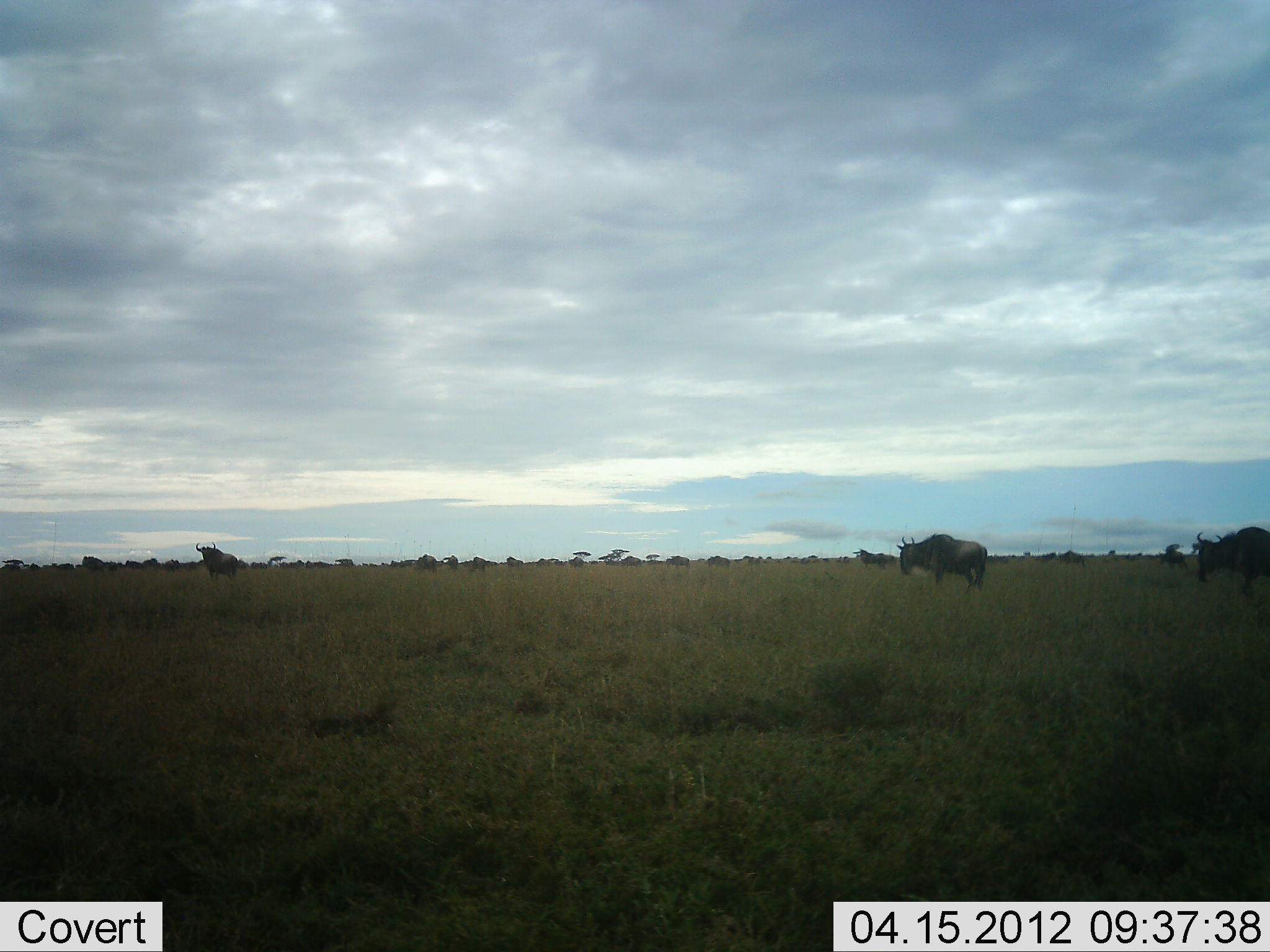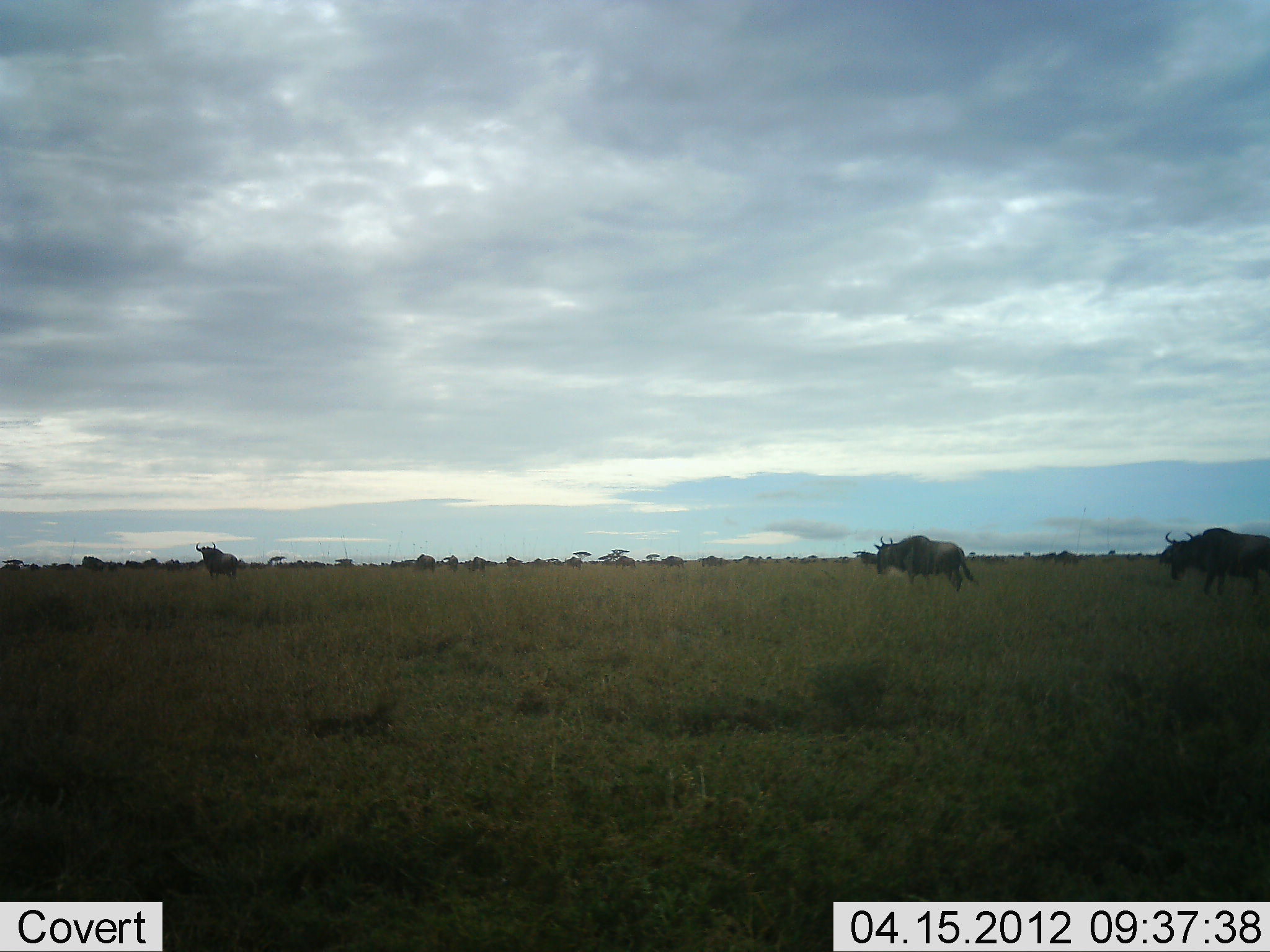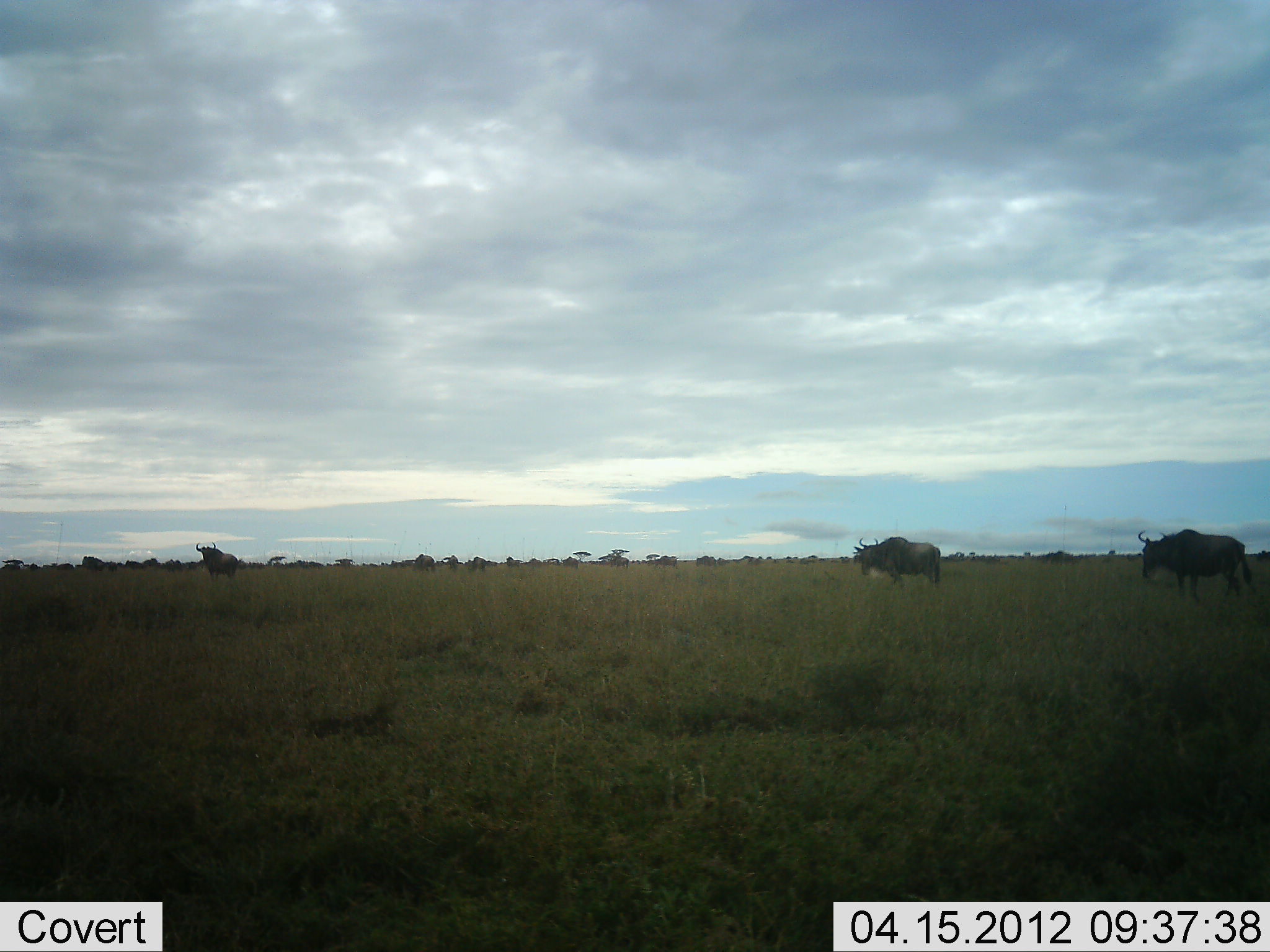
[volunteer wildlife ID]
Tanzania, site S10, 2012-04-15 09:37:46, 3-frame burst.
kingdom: Animalia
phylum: Chordata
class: Mammalia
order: Artiodactyla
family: Bovidae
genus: Connochaetes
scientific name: Connochaetes taurinus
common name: blue wildebeest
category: wildebeest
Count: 11-50.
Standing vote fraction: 41%.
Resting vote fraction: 0%.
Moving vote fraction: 100%.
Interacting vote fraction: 0%.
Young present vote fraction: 0%.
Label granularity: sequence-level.